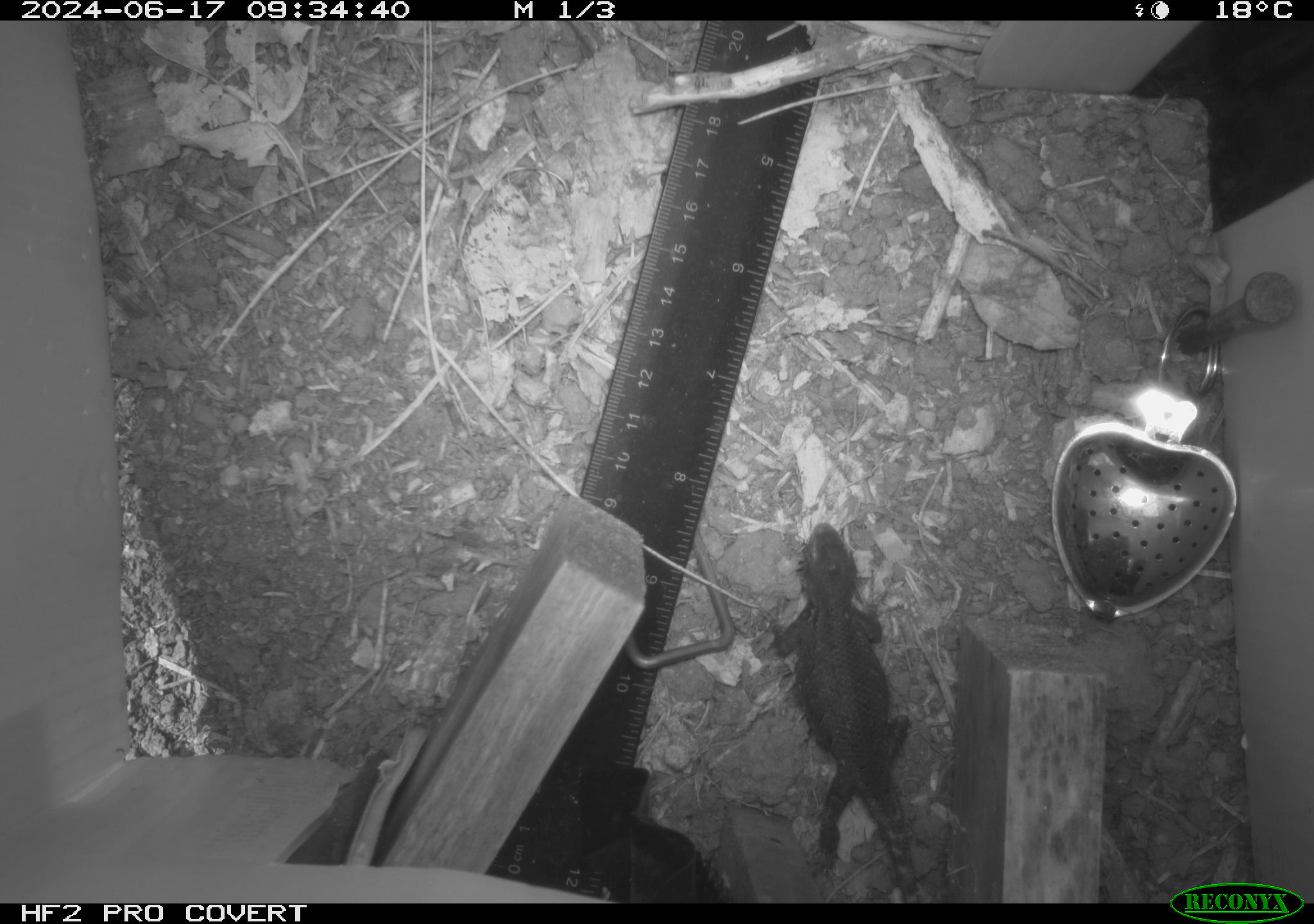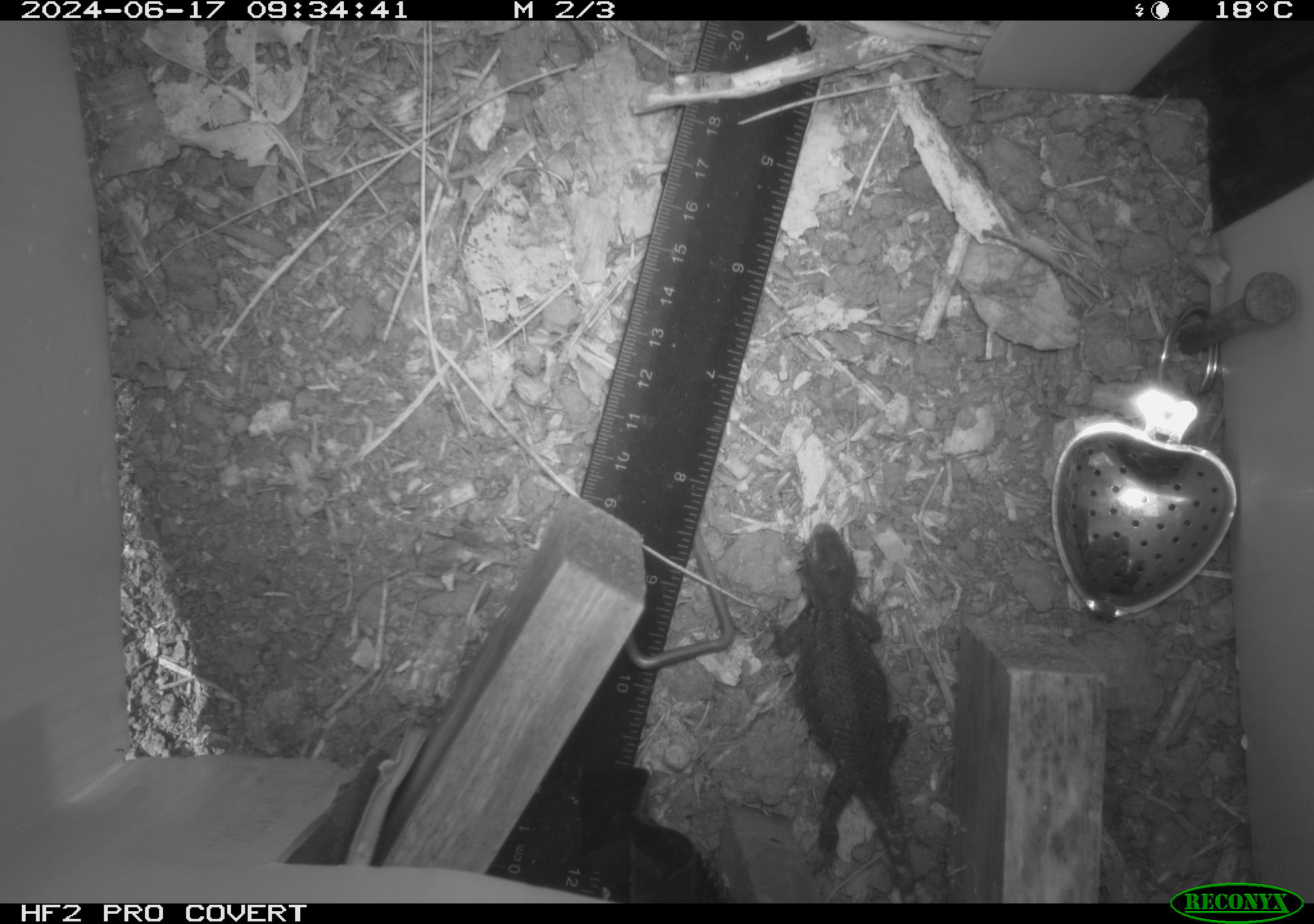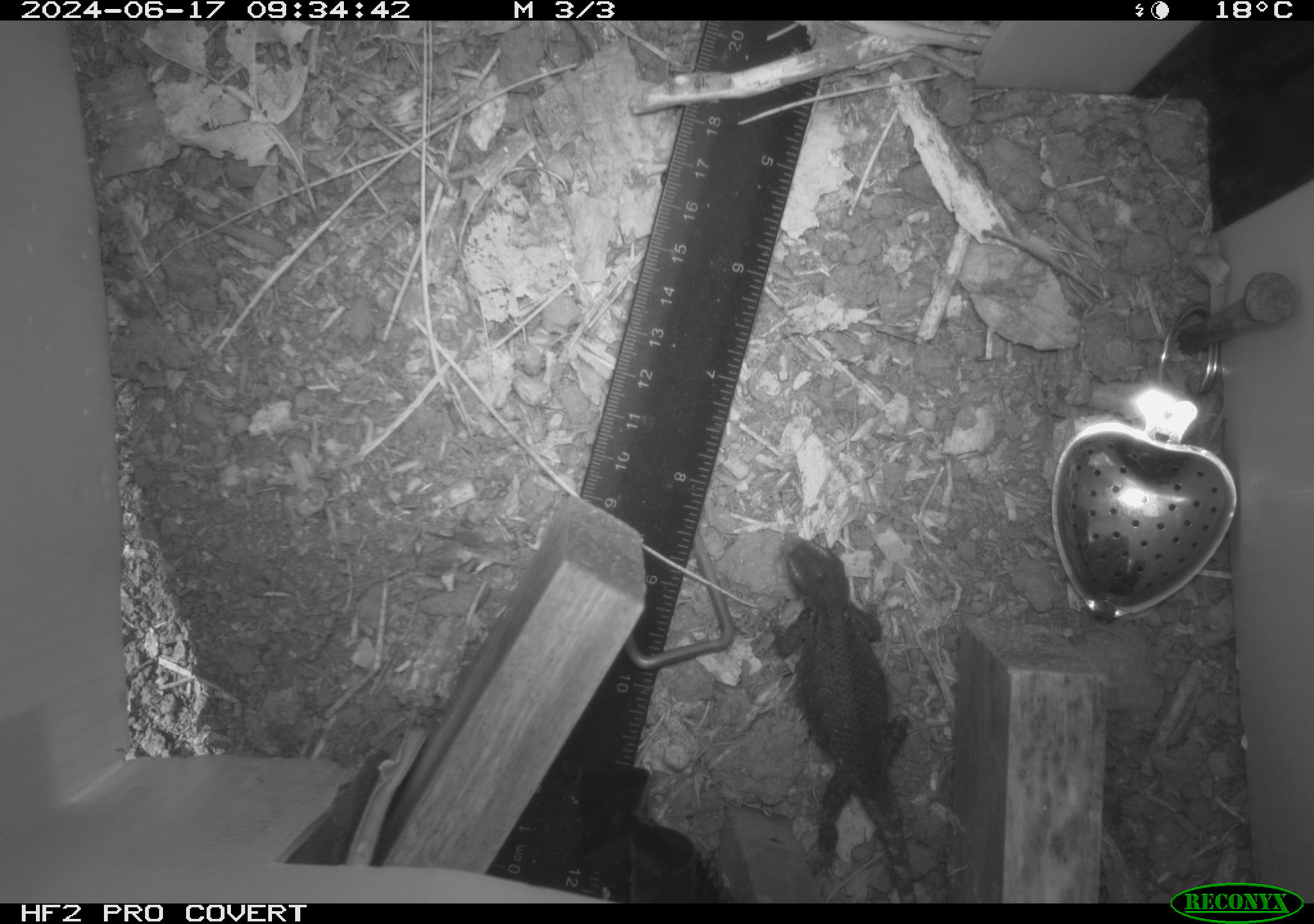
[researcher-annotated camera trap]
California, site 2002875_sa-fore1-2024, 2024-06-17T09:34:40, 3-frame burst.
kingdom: Animalia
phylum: Chordata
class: Reptilia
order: Squamata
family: Phrynosomatidae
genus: Sceloporus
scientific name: Sceloporus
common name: spiny lizards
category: sceloporus species